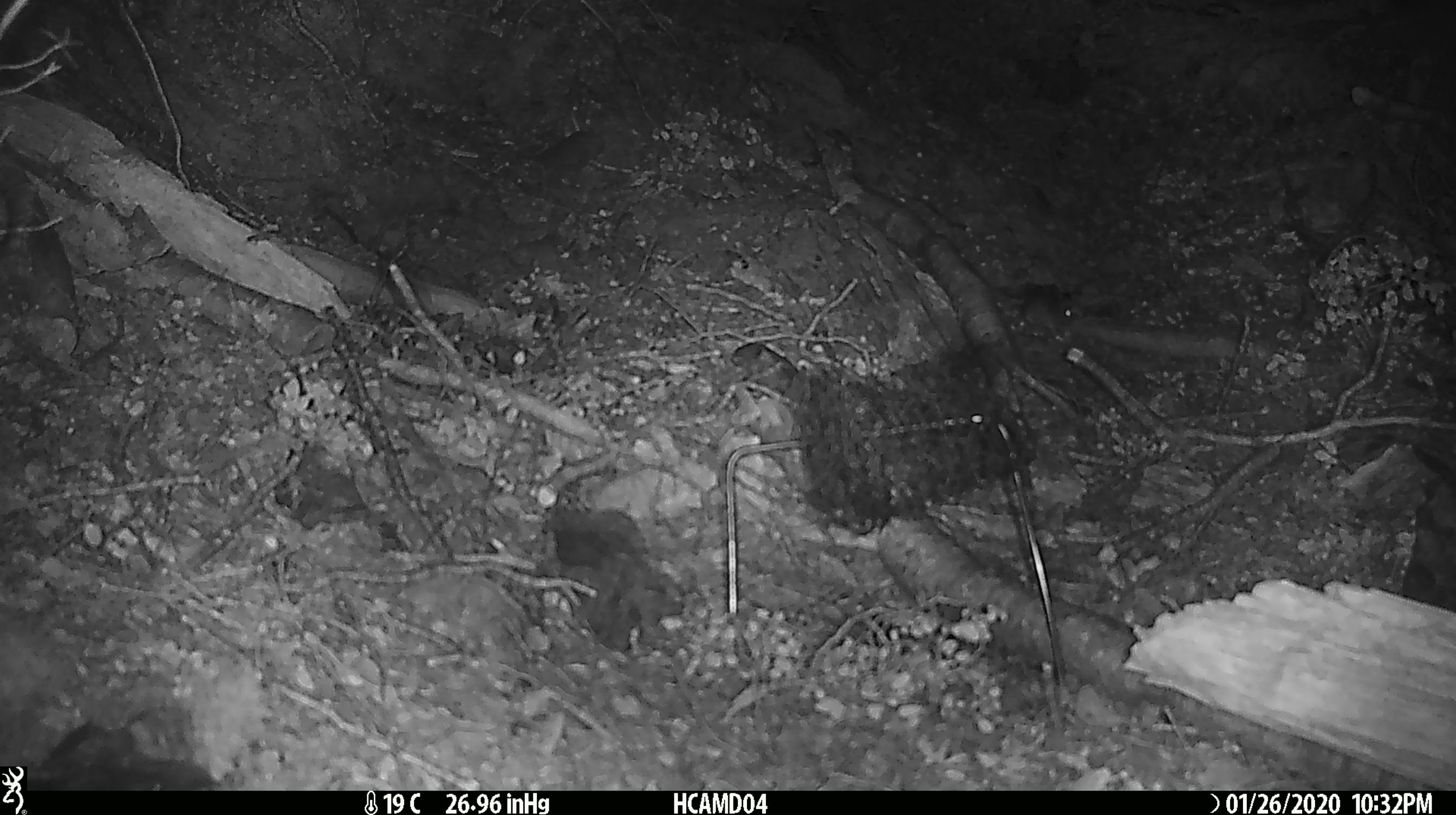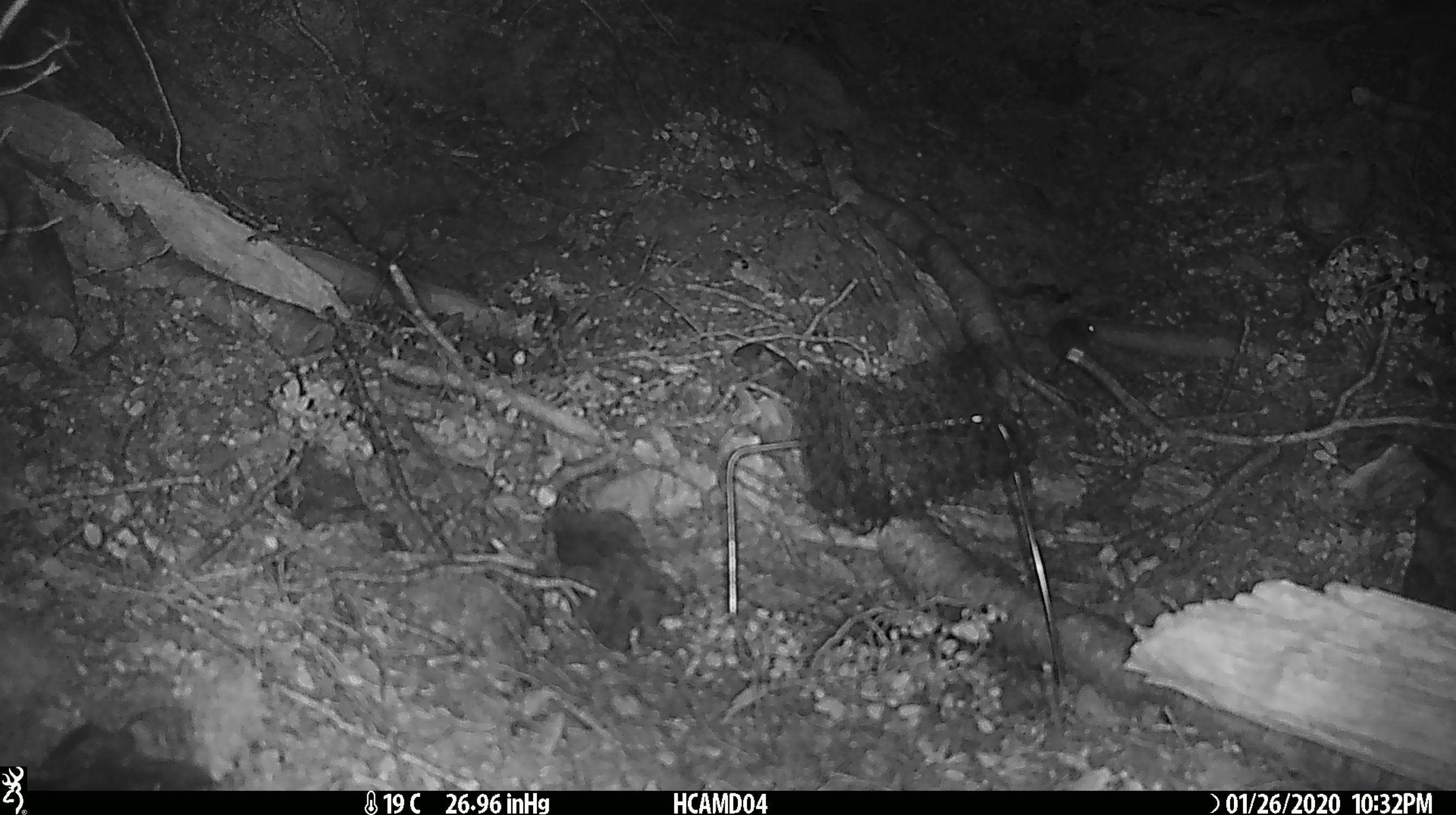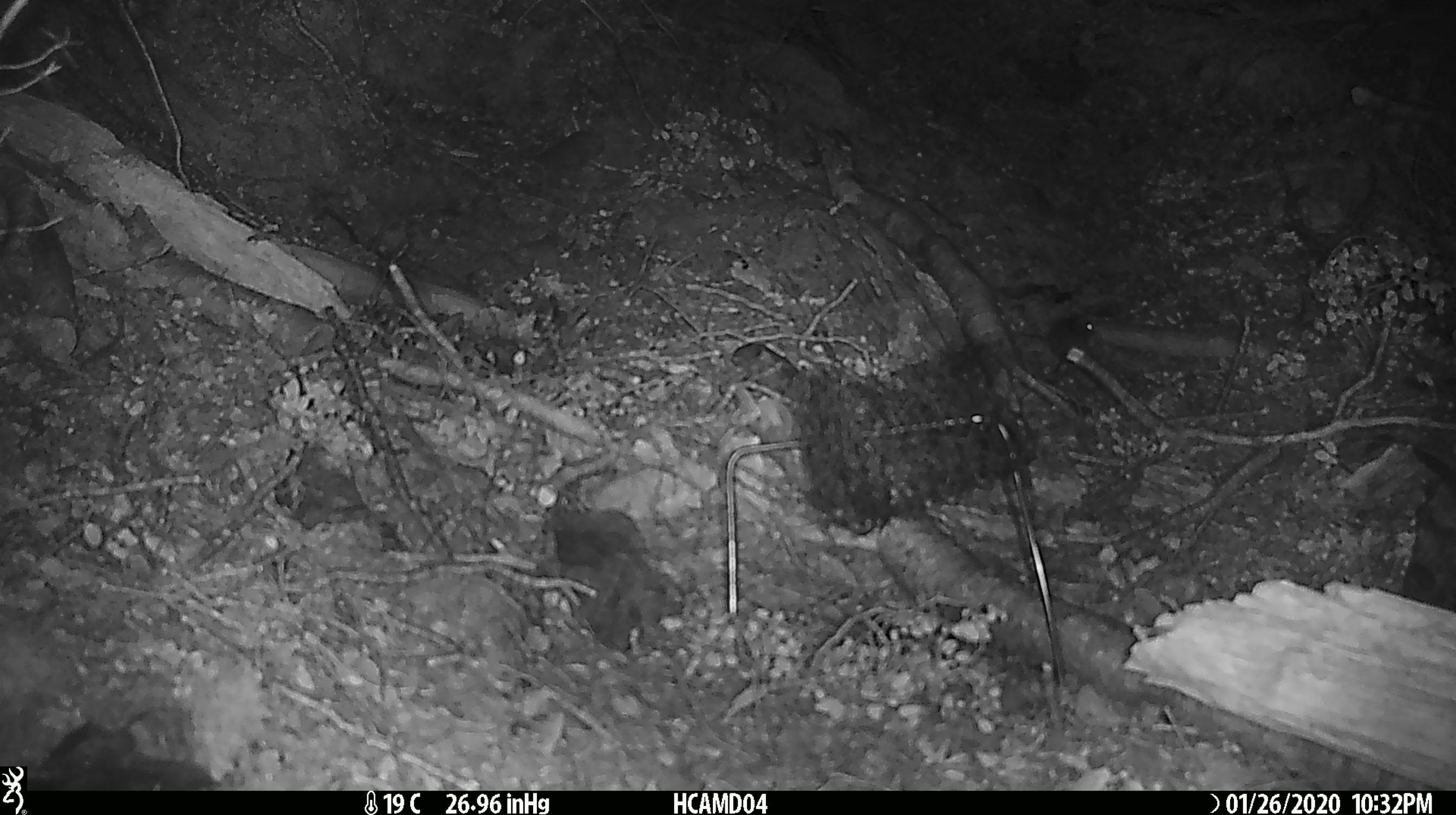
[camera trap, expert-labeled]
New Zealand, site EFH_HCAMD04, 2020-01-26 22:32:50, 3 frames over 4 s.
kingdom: Animalia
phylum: Chordata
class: Mammalia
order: Rodentia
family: Muridae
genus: Mus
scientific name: Mus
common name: mouse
Mouse (Mus).